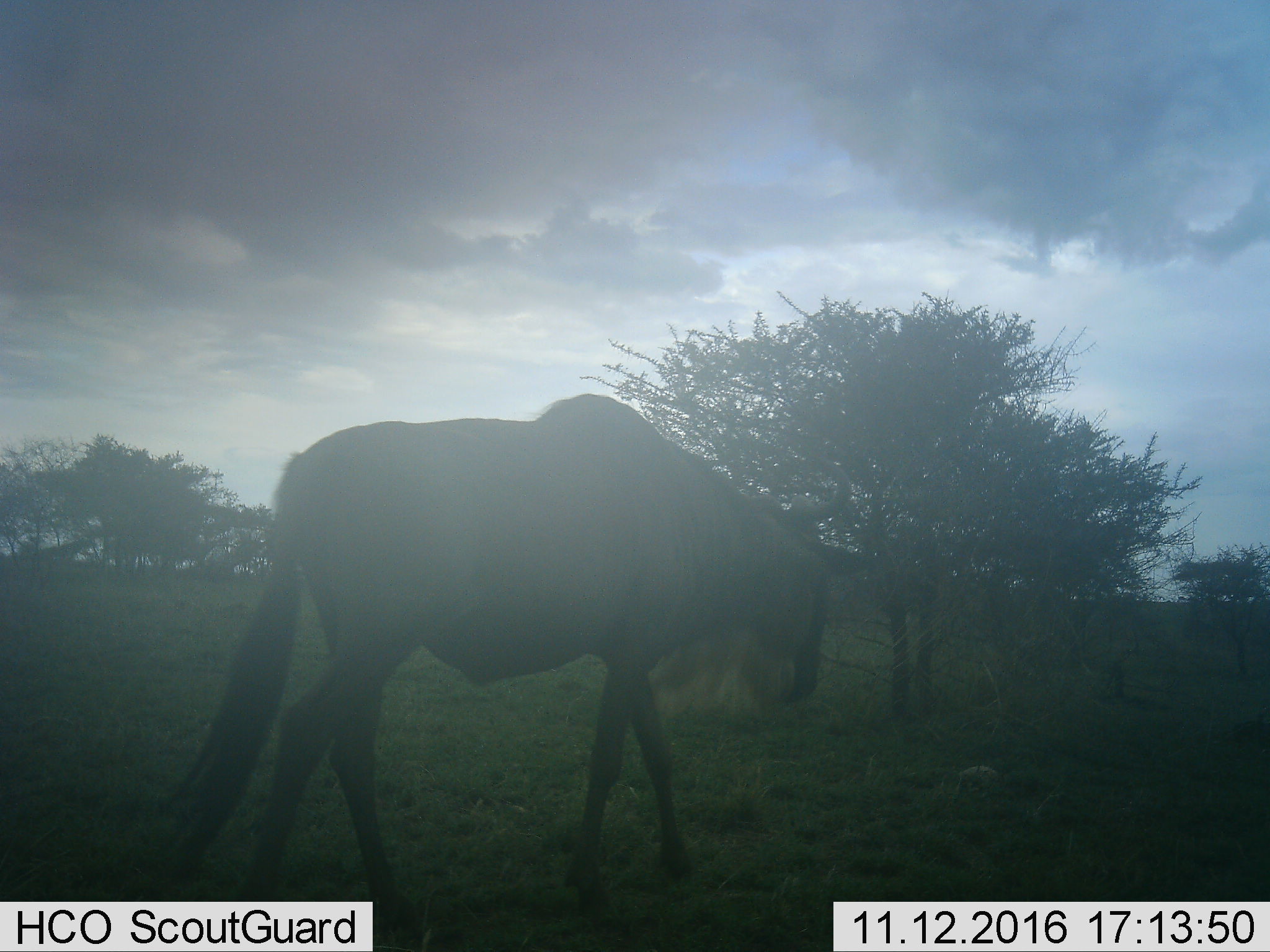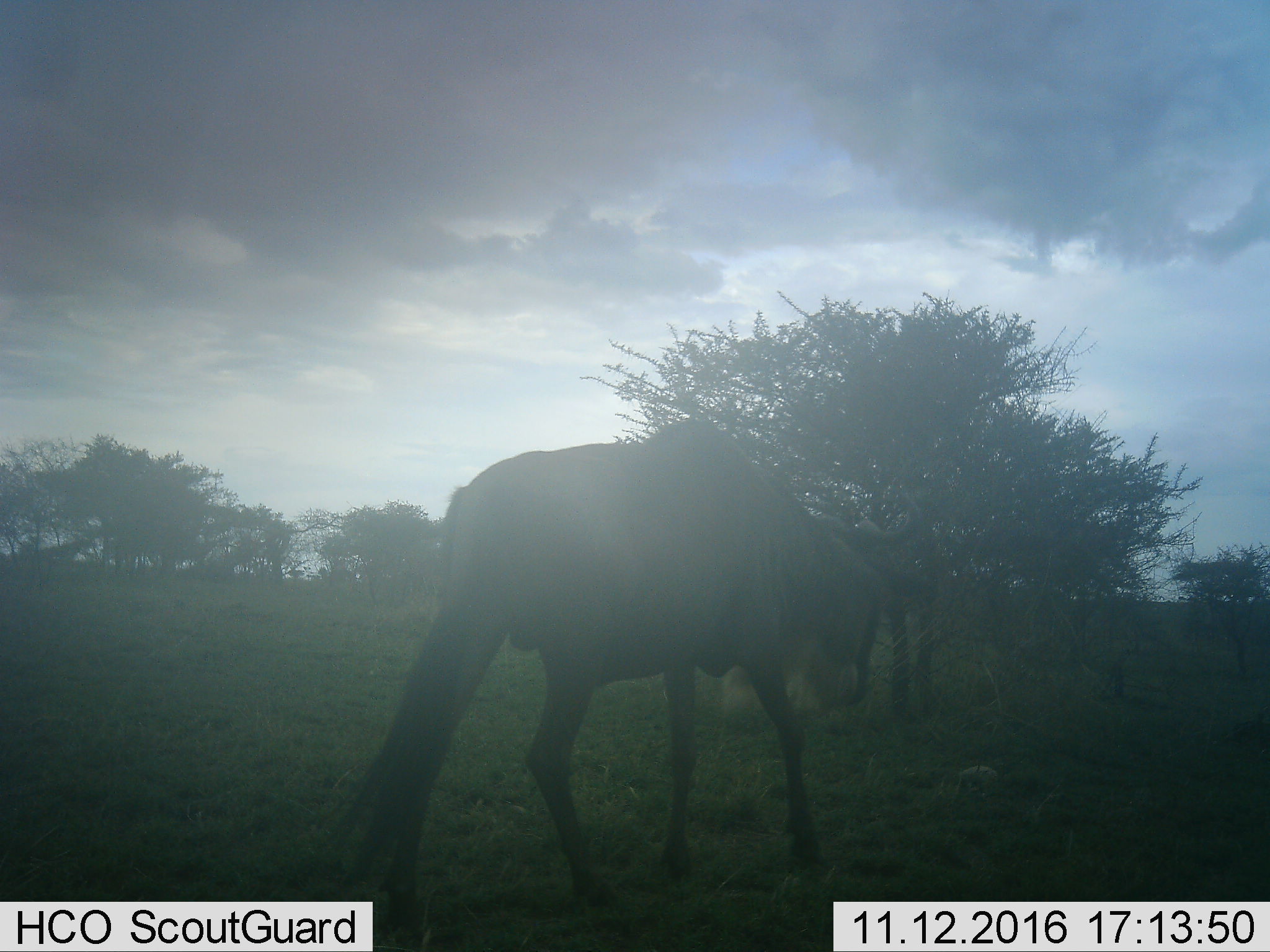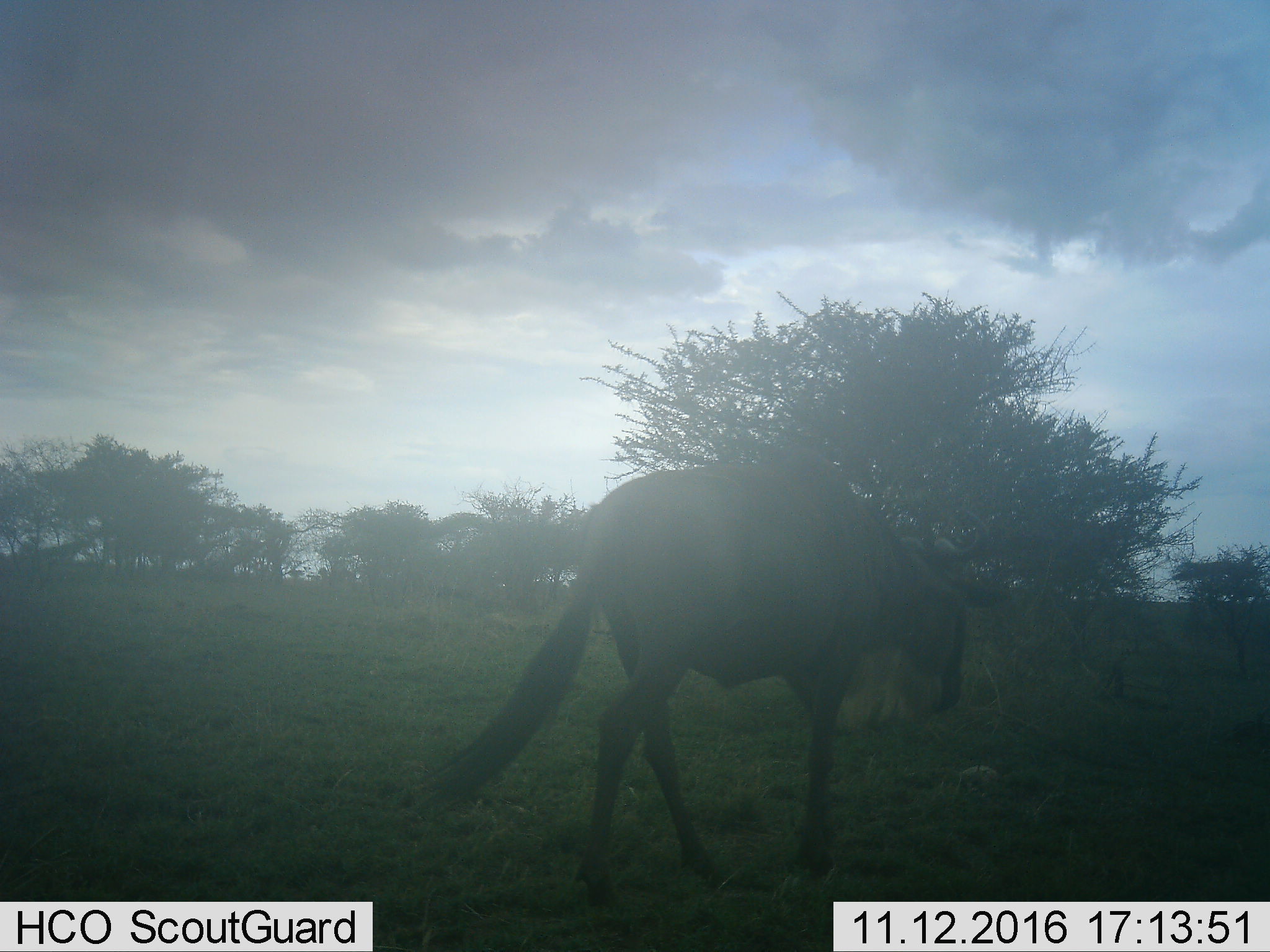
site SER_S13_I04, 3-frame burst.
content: unidentified animal